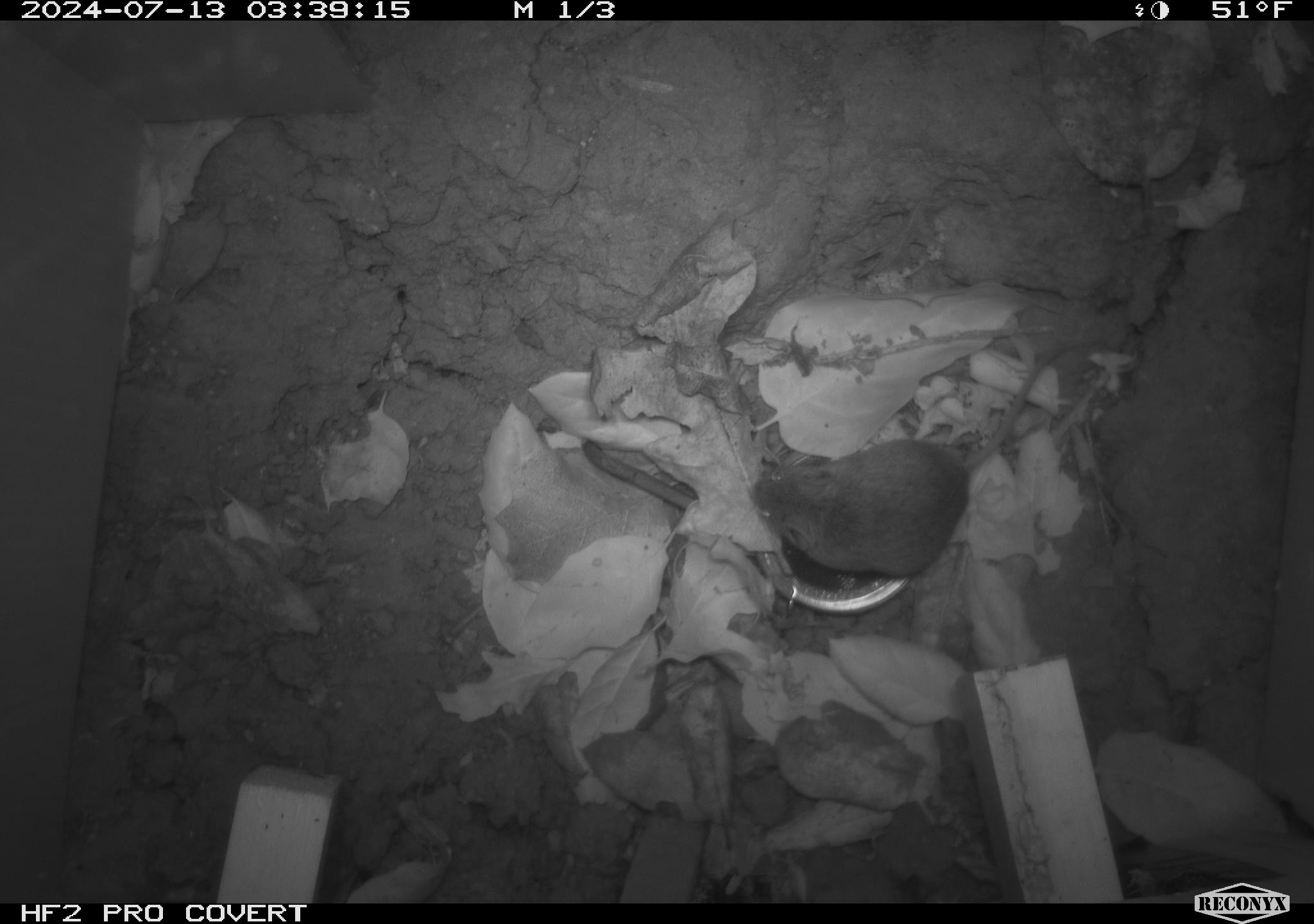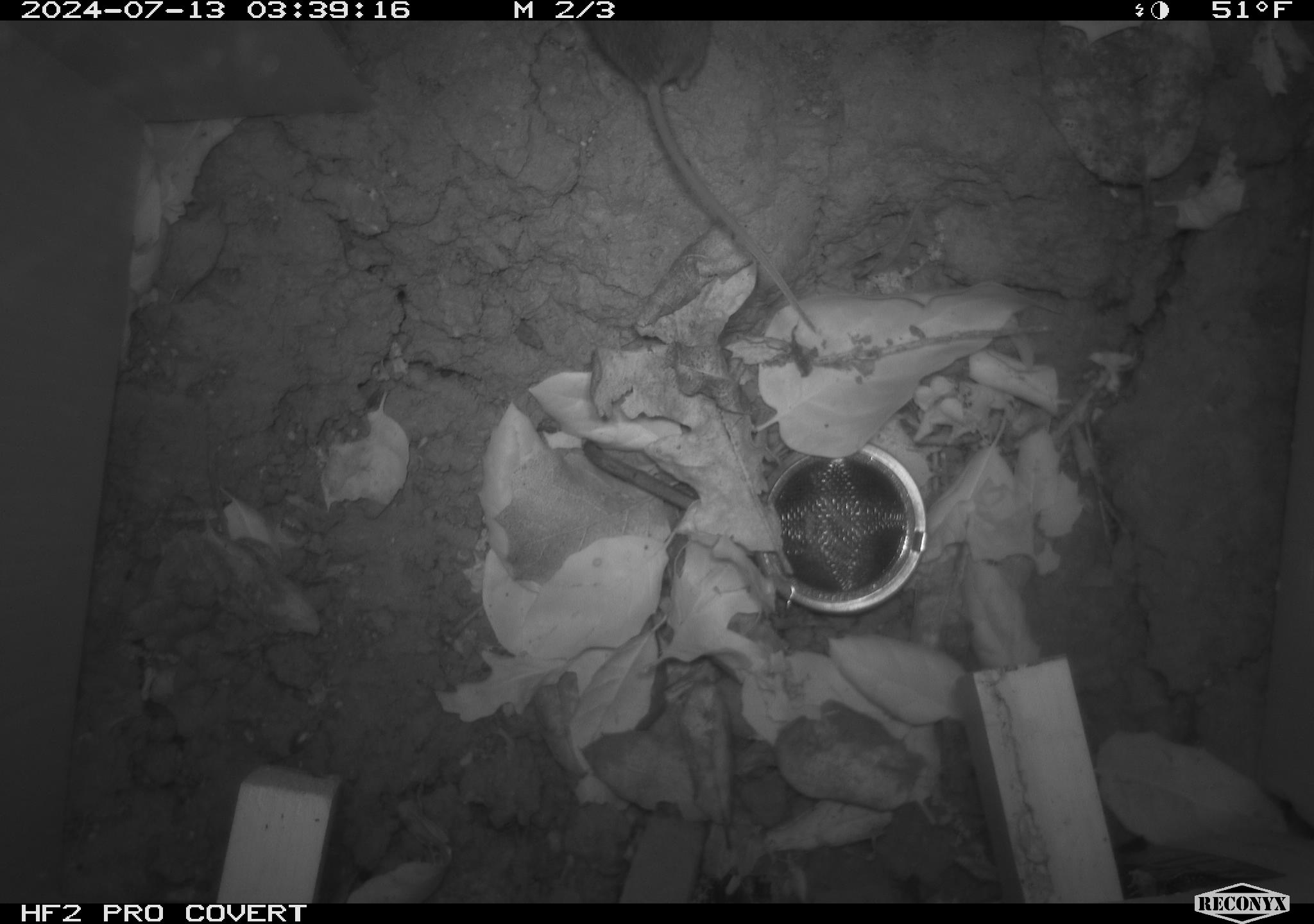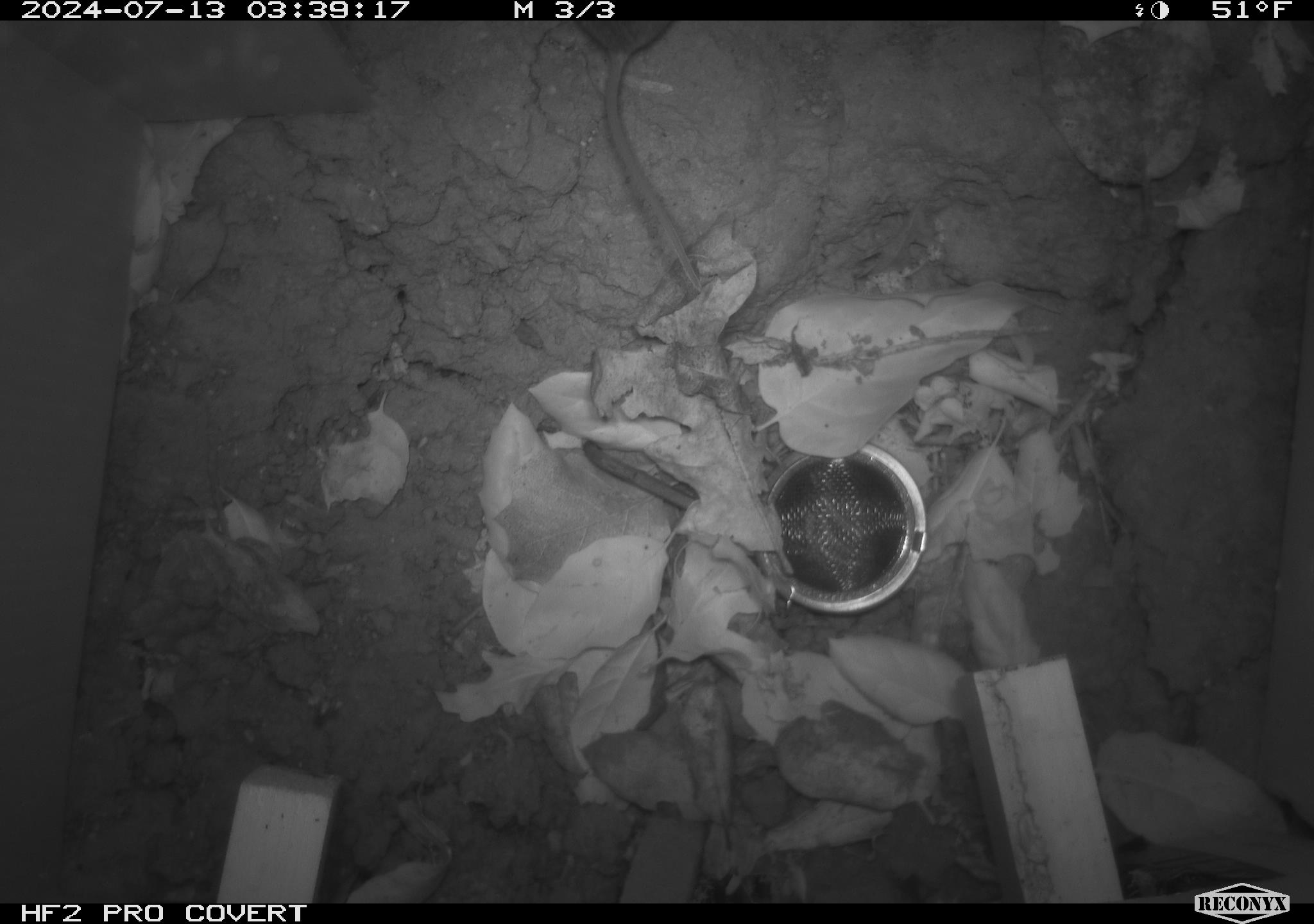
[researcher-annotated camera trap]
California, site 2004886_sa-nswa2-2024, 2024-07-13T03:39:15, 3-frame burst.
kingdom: Animalia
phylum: Chordata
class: Mammalia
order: Rodentia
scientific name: Rodentia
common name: rodent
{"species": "rodent (Rodentia)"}